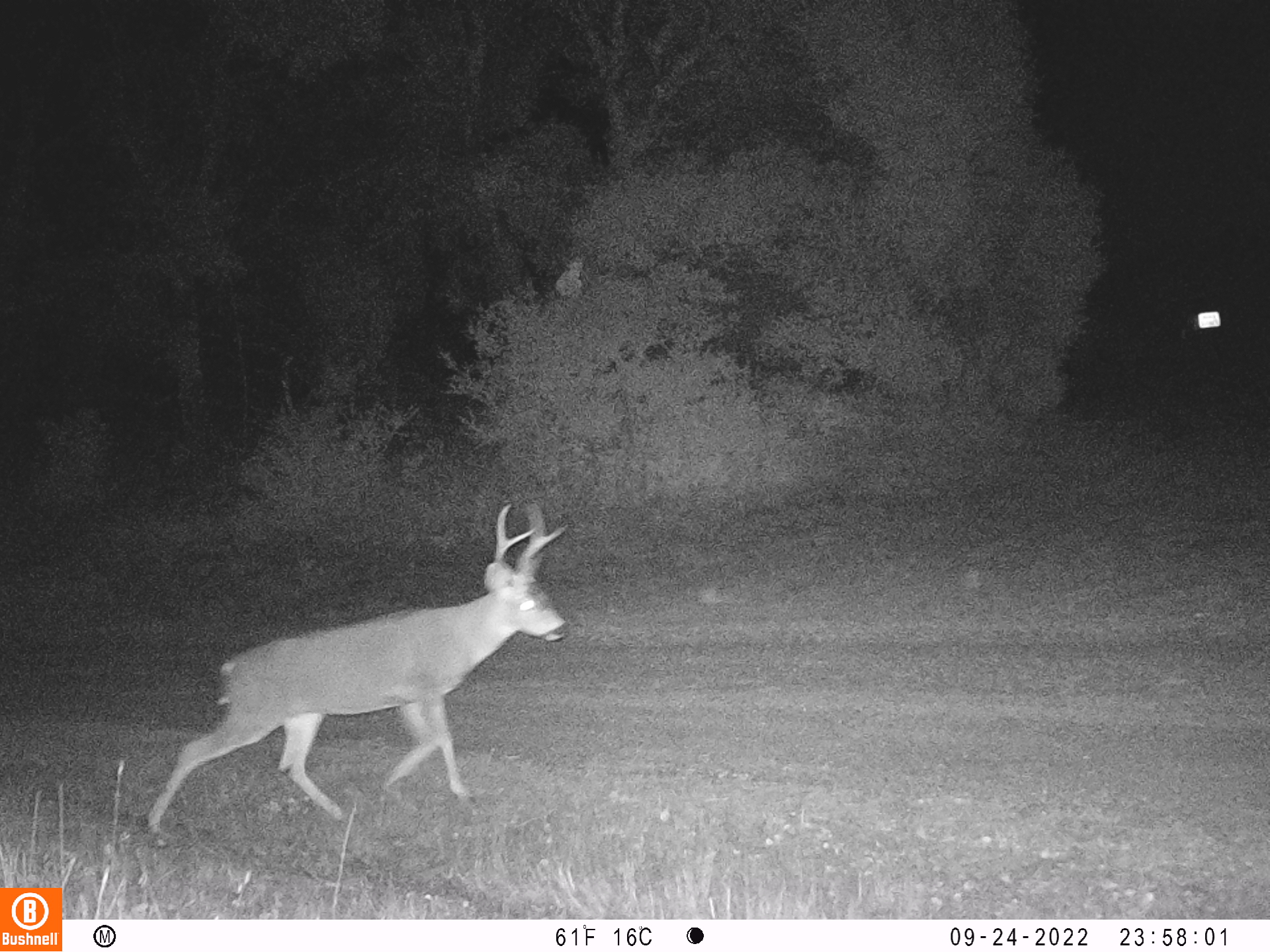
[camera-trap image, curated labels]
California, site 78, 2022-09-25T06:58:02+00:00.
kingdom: Animalia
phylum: Chordata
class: Mammalia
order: Artiodactyla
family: Cervidae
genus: Odocoileus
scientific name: Odocoileus hemionus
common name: mule deer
Mule deer (Odocoileus hemionus).